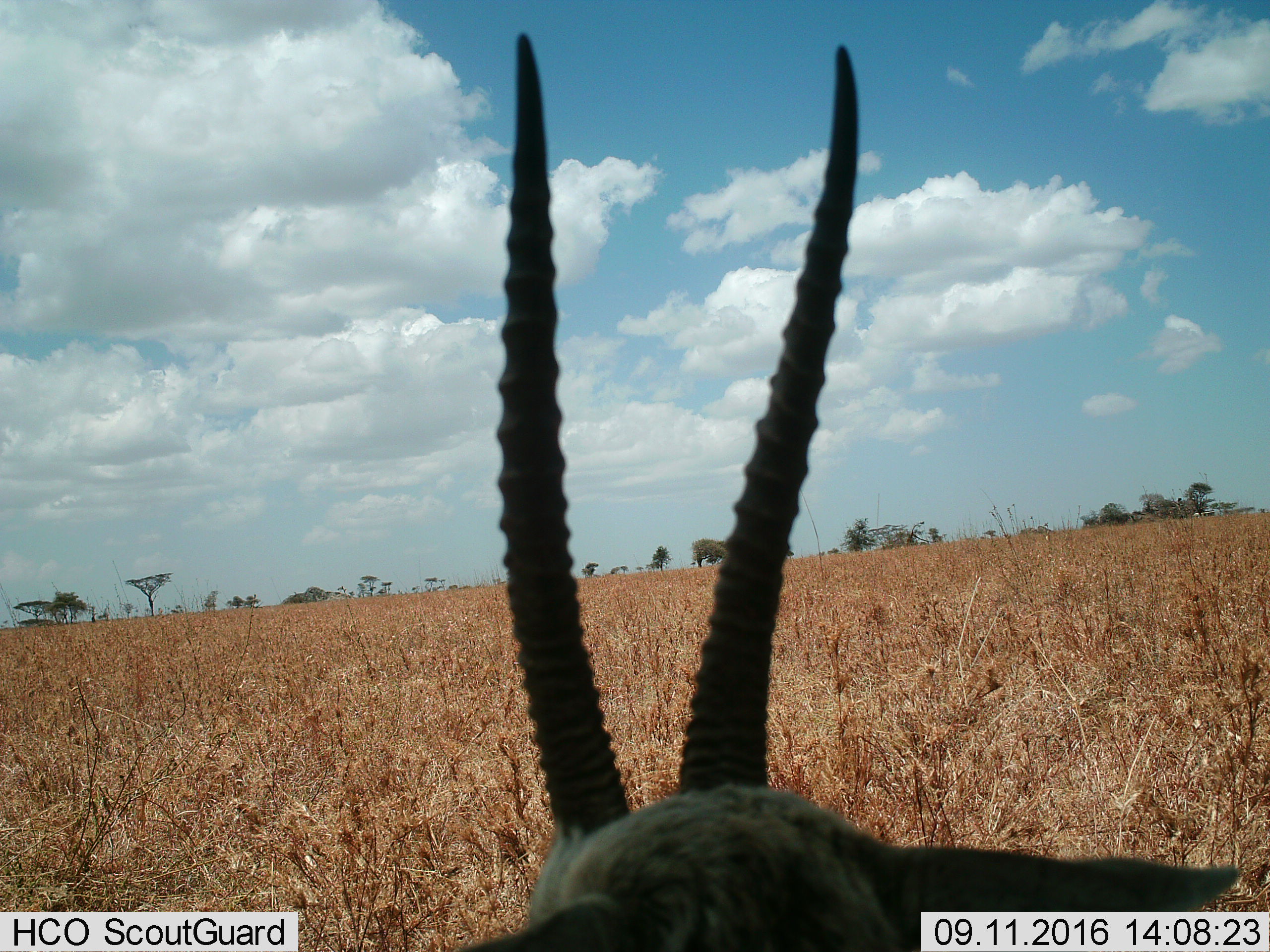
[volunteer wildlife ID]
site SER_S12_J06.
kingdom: Animalia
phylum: Chordata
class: Mammalia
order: Artiodactyla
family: Bovidae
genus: Eudorcas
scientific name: Eudorcas thomsonii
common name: thomson's gazelle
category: gazellethomsons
Gazellethomsons (thomson's gazelle) (Eudorcas thomsonii), count 1. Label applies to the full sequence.